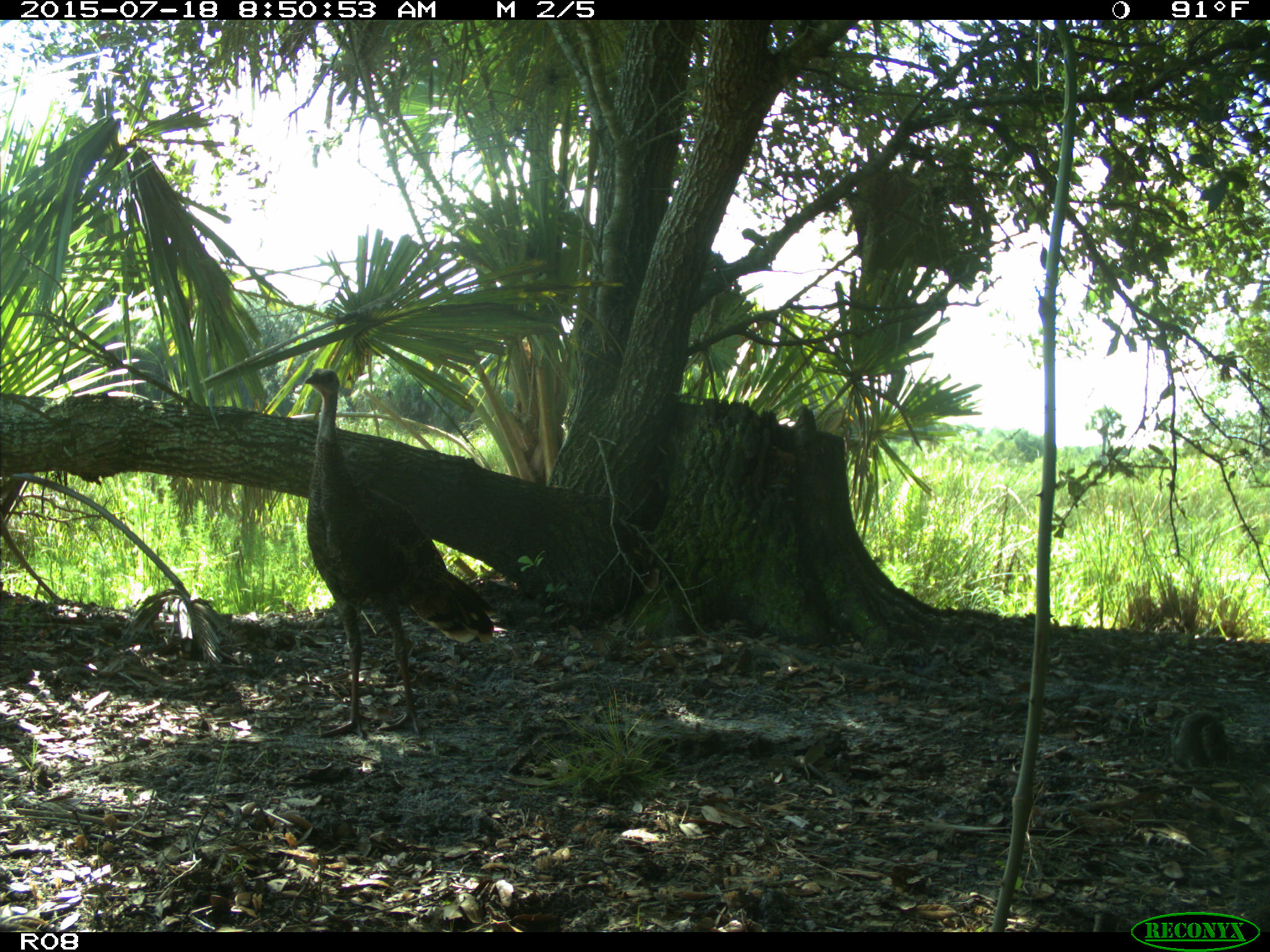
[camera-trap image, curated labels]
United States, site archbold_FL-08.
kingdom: Animalia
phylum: Chordata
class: Aves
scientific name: Aves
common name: birds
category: unidentified bird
Unidentified bird (birds) (Aves).